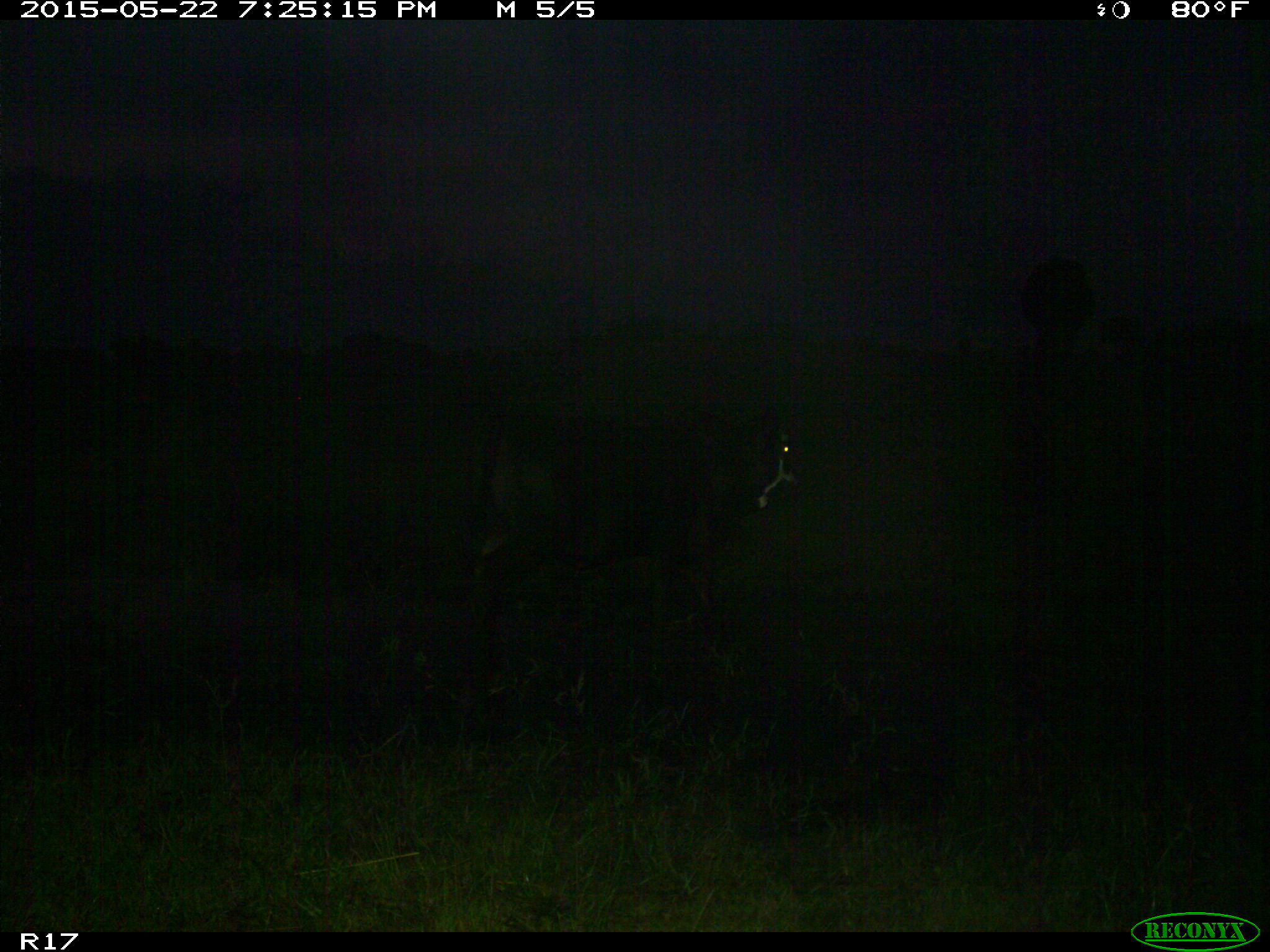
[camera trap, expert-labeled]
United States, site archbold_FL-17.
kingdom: Animalia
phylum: Chordata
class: Mammalia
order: Artiodactyla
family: Bovidae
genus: Bos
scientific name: Bos taurus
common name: domestic cow